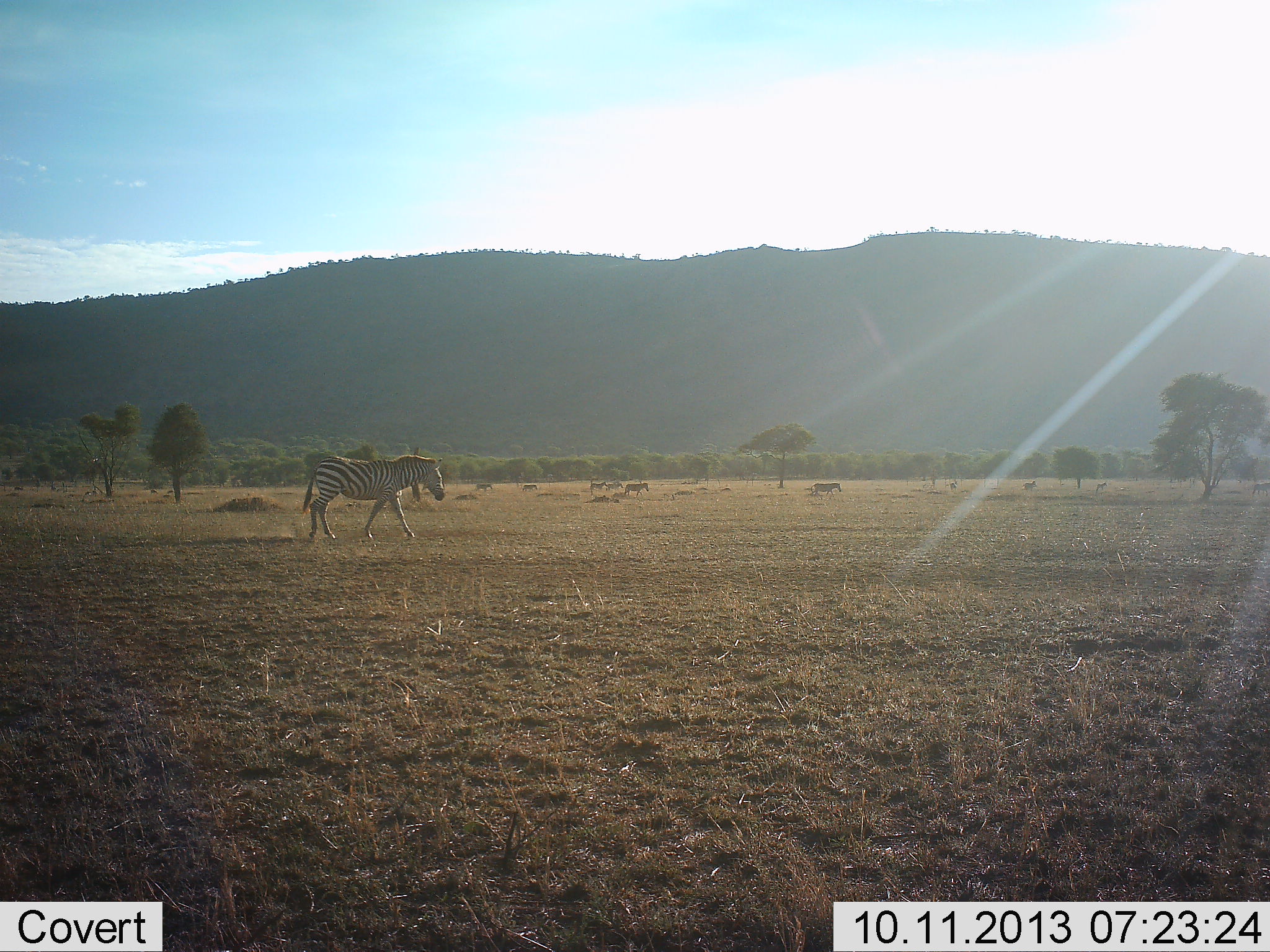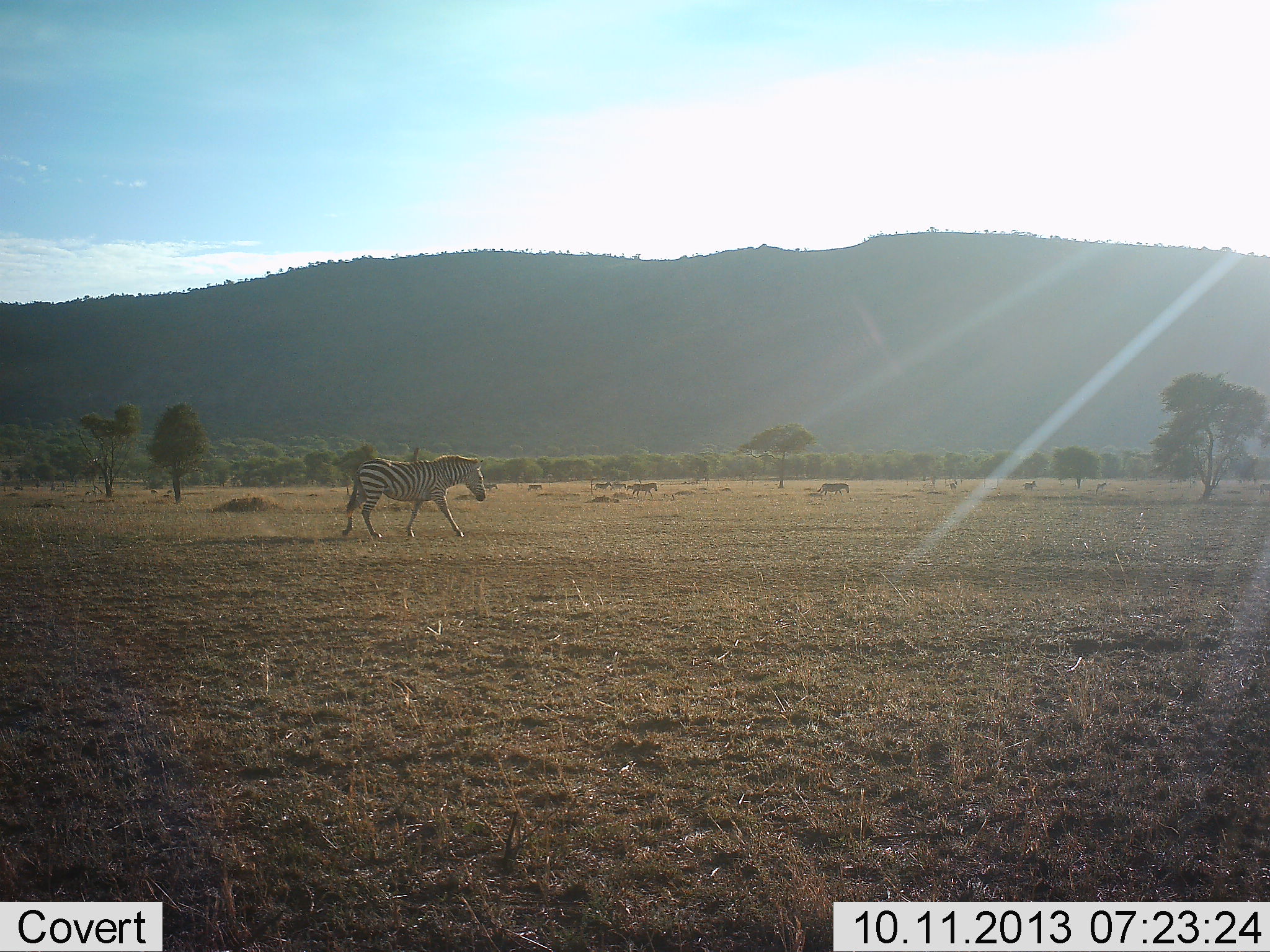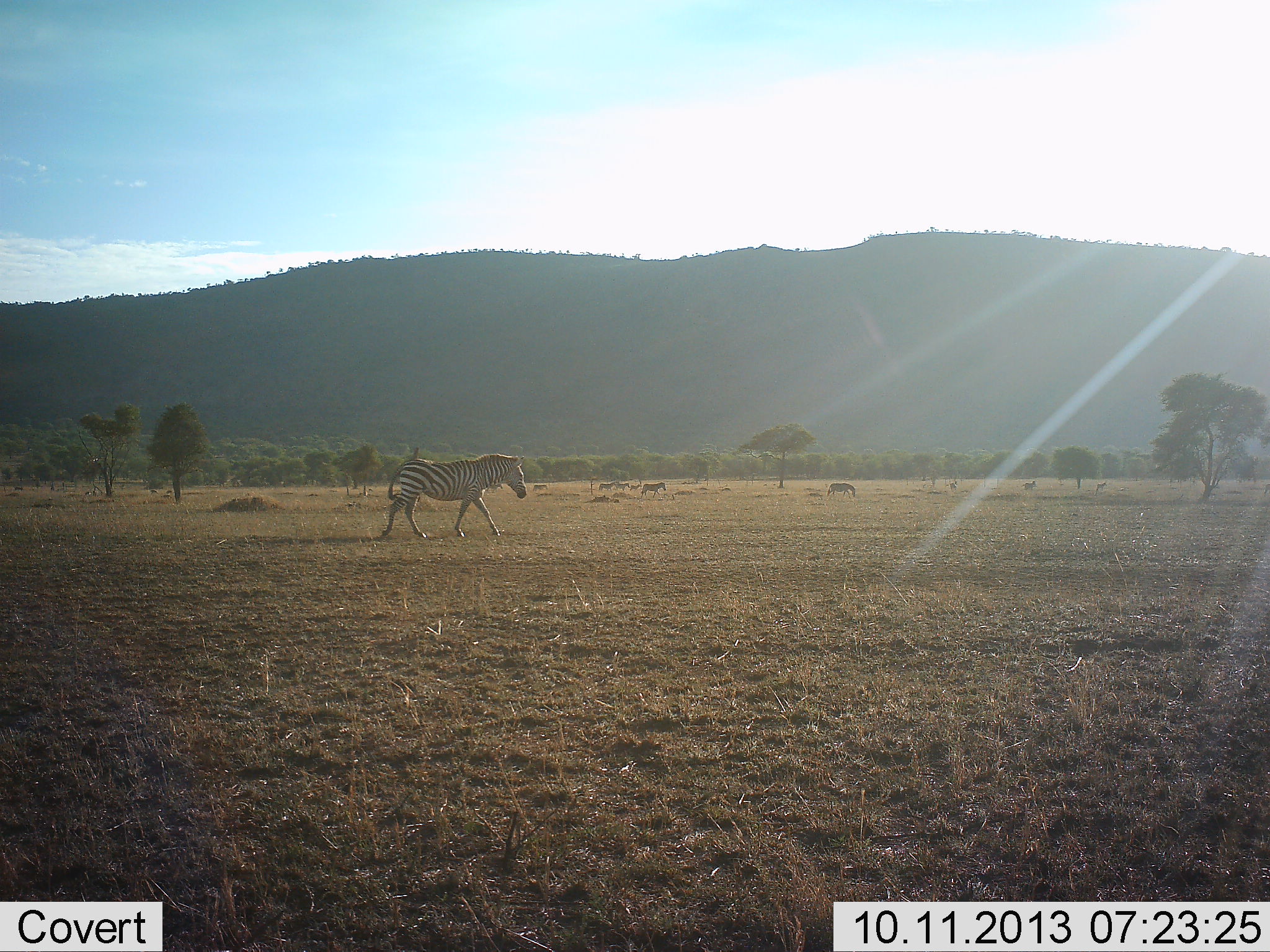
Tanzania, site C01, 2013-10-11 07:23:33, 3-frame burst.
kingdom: Animalia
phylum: Chordata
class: Mammalia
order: Perissodactyla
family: Equidae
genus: Equus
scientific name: Equus quagga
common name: plains zebra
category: zebra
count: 6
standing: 0%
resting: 0%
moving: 100%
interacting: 0%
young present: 0%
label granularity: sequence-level